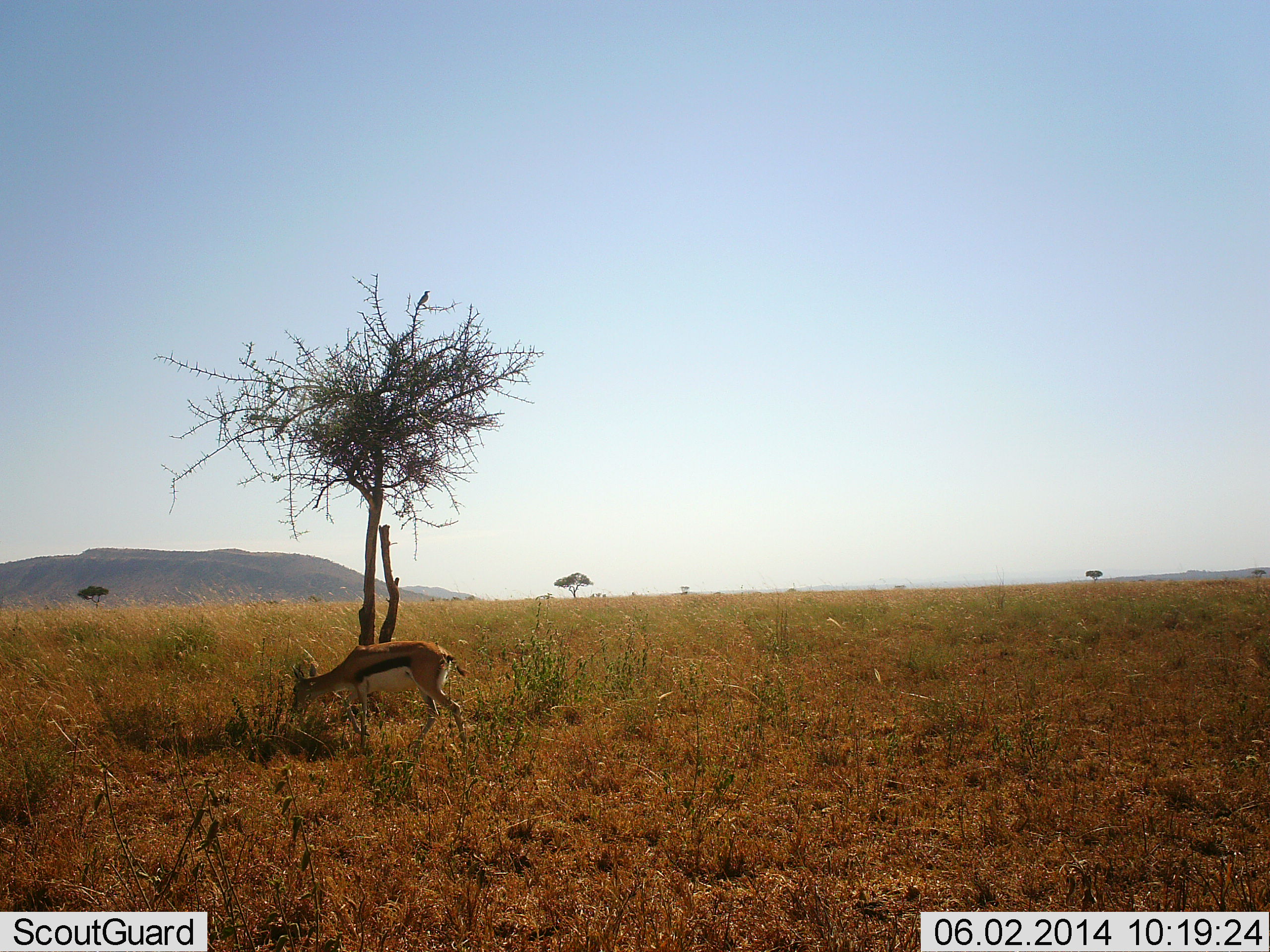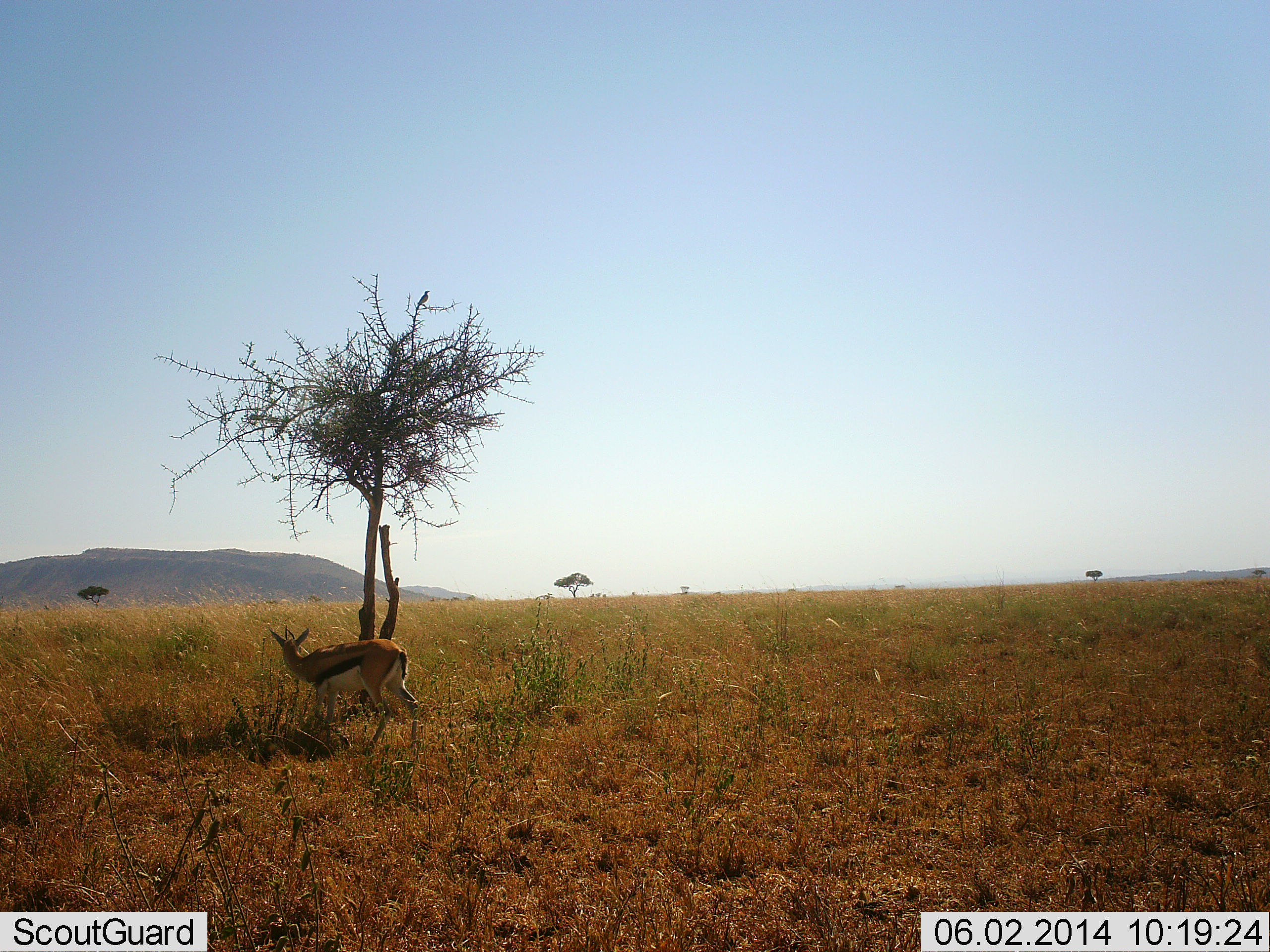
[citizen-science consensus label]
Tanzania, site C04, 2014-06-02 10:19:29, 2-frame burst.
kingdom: Animalia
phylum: Chordata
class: Mammalia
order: Artiodactyla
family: Bovidae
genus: Eudorcas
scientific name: Eudorcas thomsonii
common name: thomson's gazelle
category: gazellethomsons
Gazellethomsons (thomson's gazelle) (Eudorcas thomsonii), count 1. Behavior (volunteer vote fractions): standing 57%, resting 0%, moving 11%, interacting 0%. Young present (vote fraction): 0%. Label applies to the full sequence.